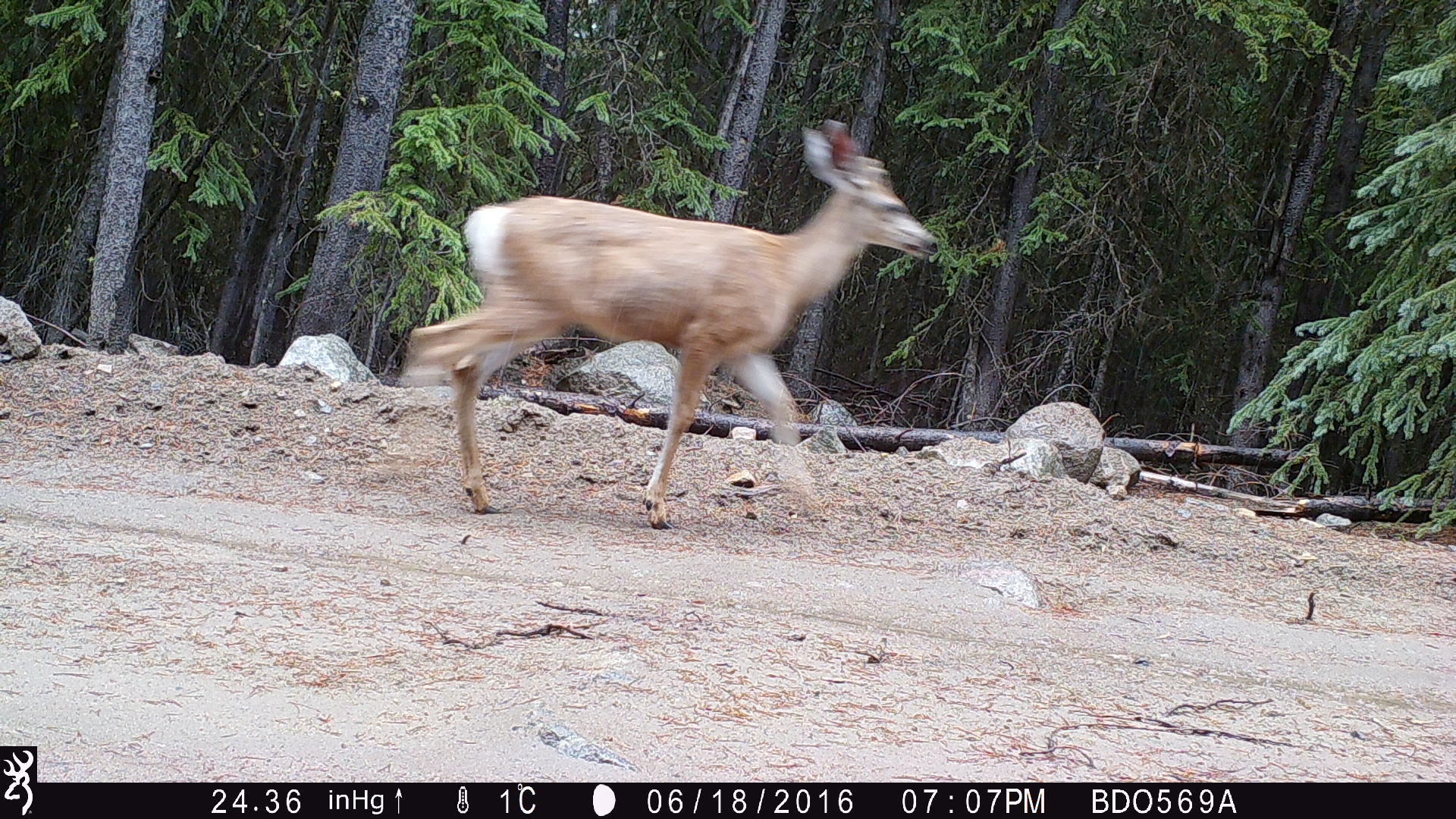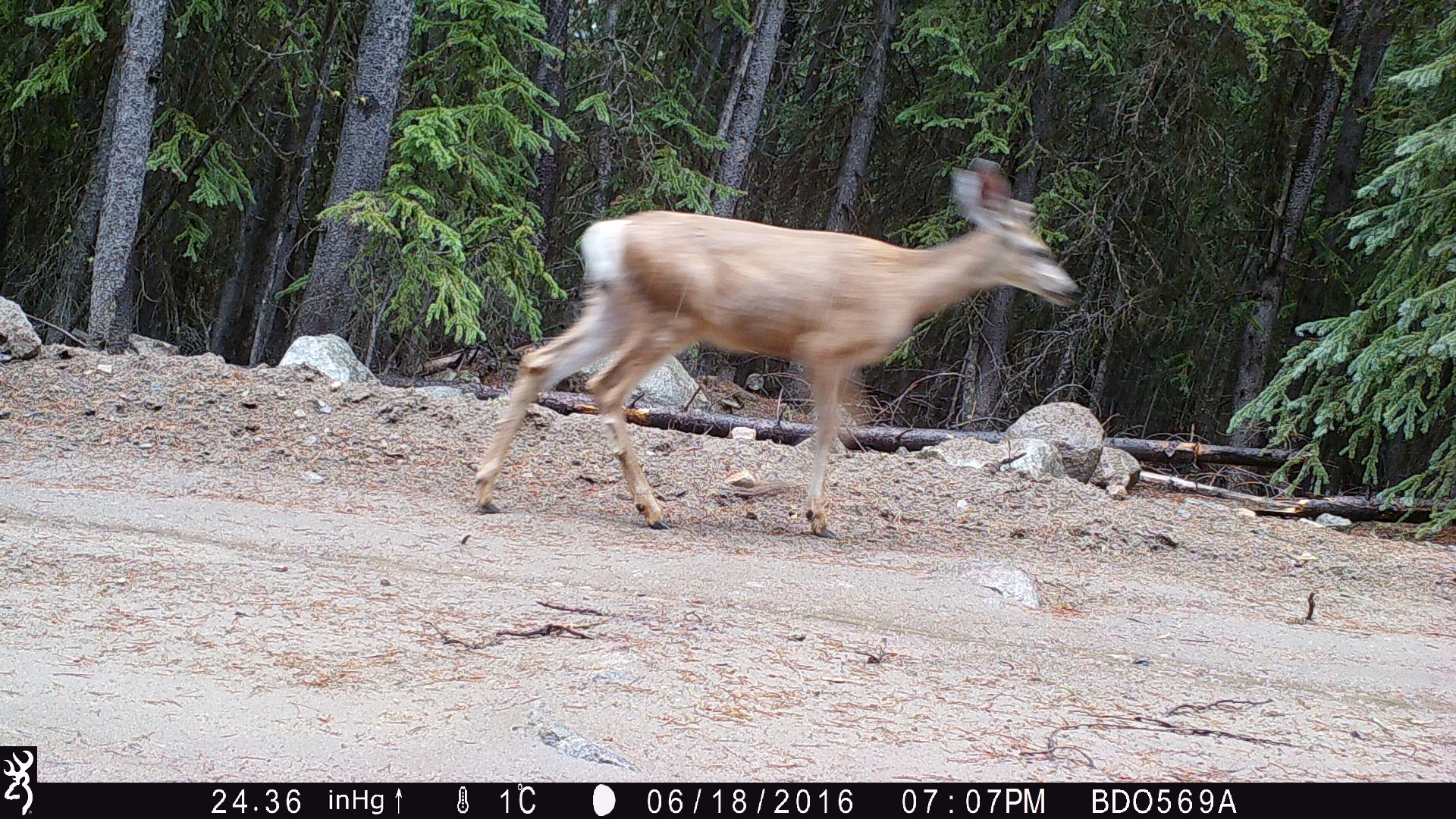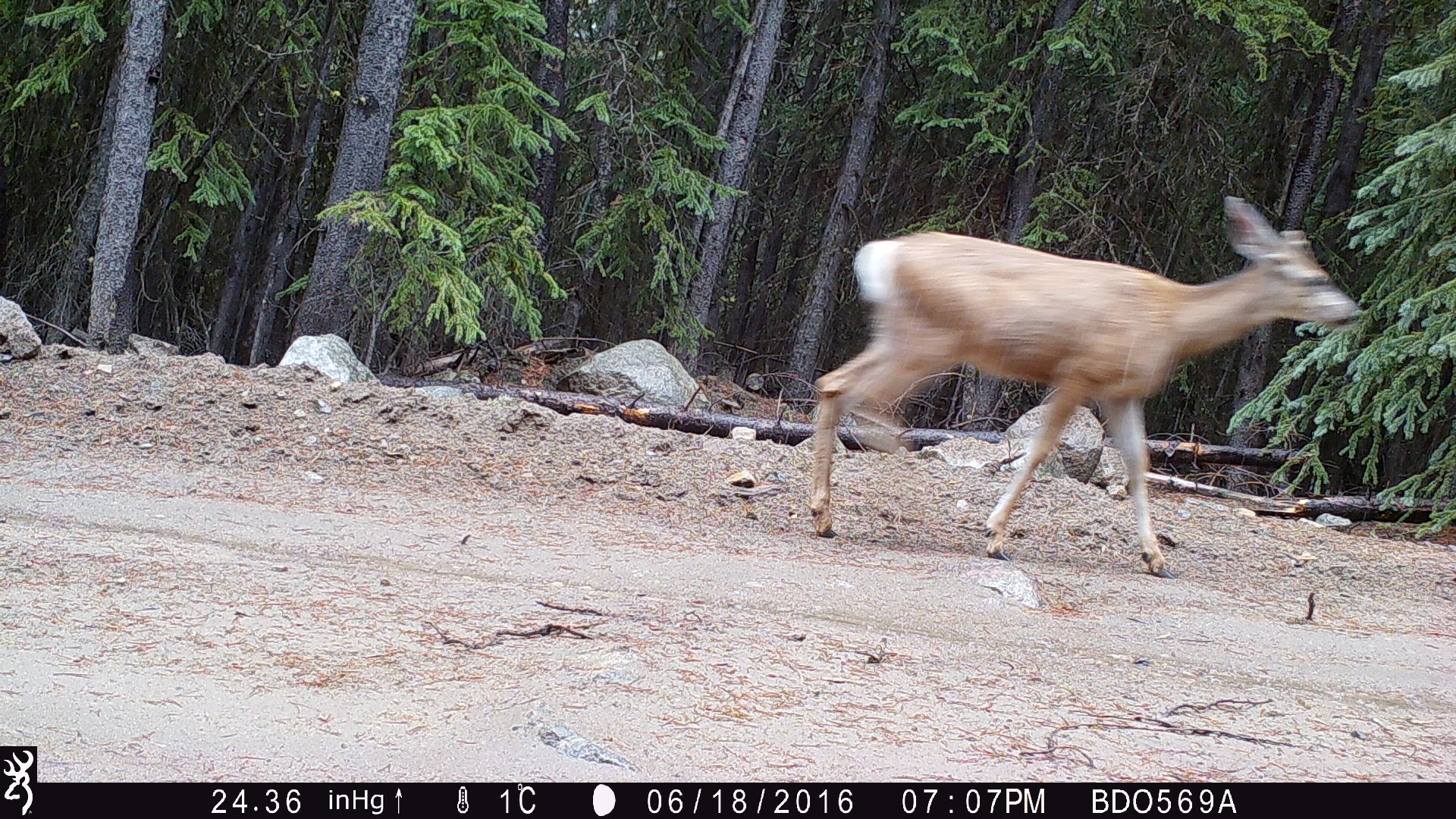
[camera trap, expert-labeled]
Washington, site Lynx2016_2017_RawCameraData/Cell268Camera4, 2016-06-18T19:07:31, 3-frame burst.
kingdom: Animalia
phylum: Chordata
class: Mammalia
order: Artiodactyla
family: Cervidae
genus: Odocoileus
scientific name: Odocoileus hemionus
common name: mule deer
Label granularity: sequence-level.